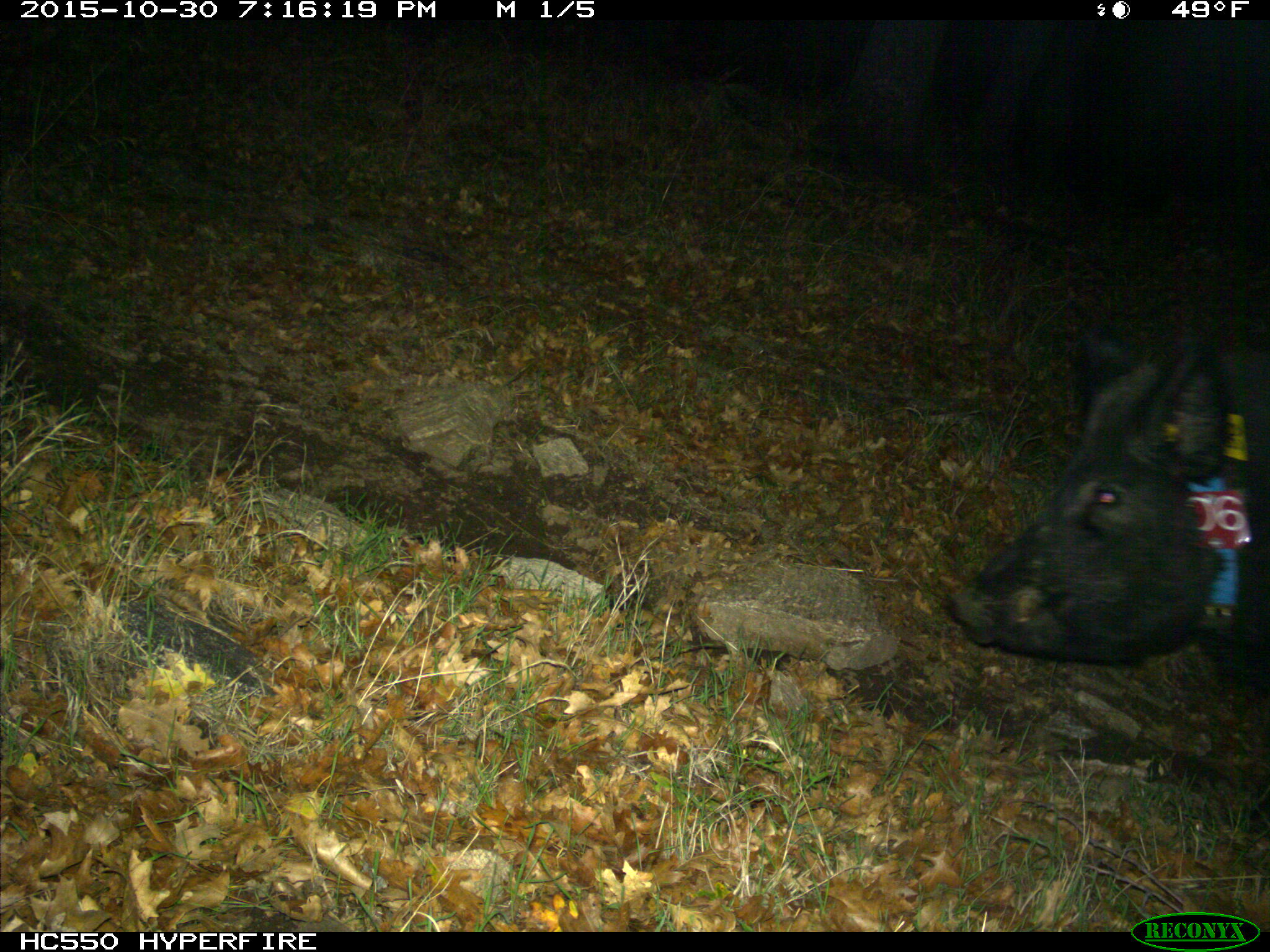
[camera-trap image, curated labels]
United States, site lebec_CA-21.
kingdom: Animalia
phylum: Chordata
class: Mammalia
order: Artiodactyla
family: Suidae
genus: Sus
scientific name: Sus scrofa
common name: wild boar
Sus scrofa (wild boar).